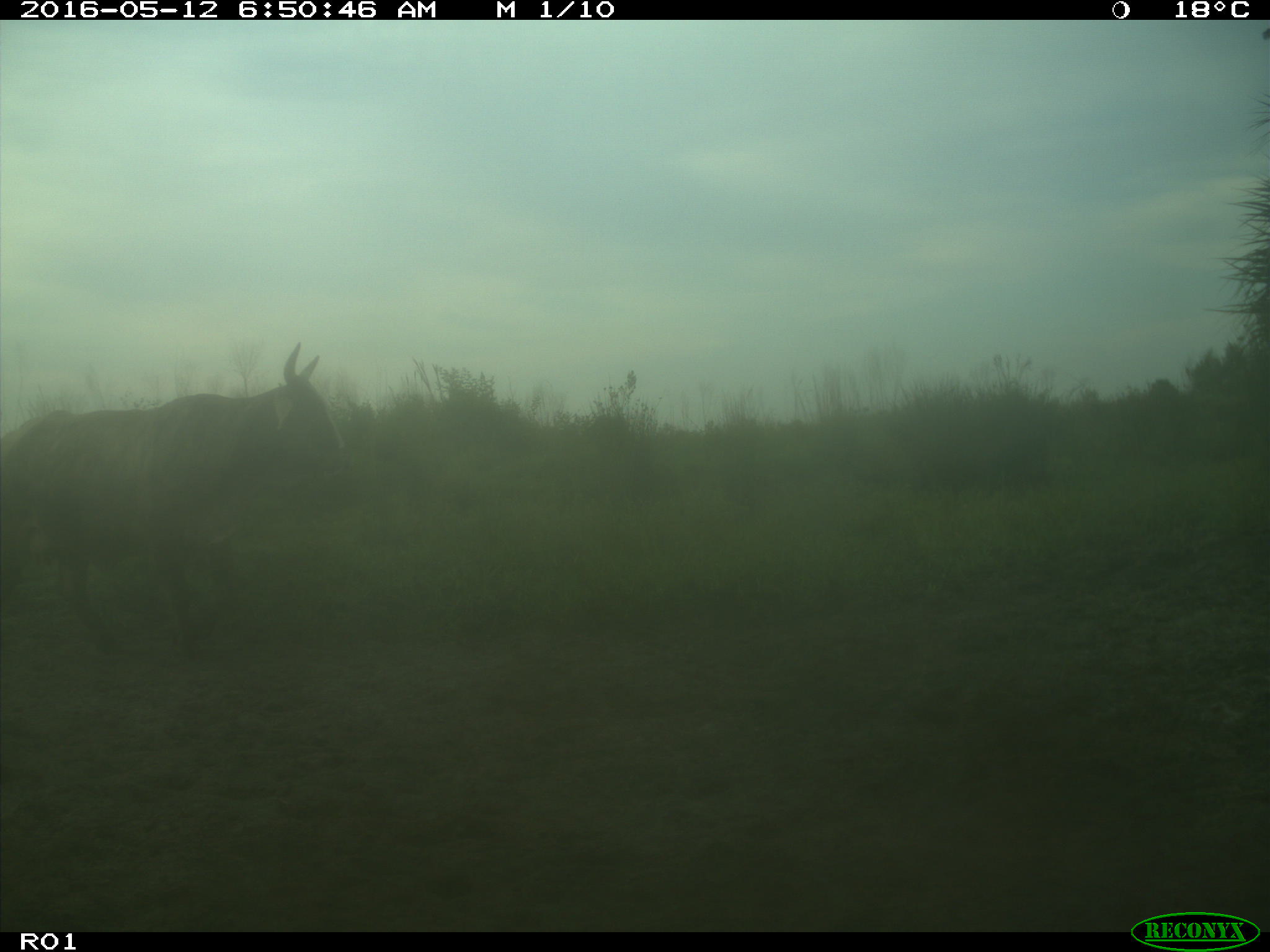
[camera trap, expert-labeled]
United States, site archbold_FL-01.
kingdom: Animalia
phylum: Chordata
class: Mammalia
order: Artiodactyla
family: Bovidae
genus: Bos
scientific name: Bos taurus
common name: domestic cow